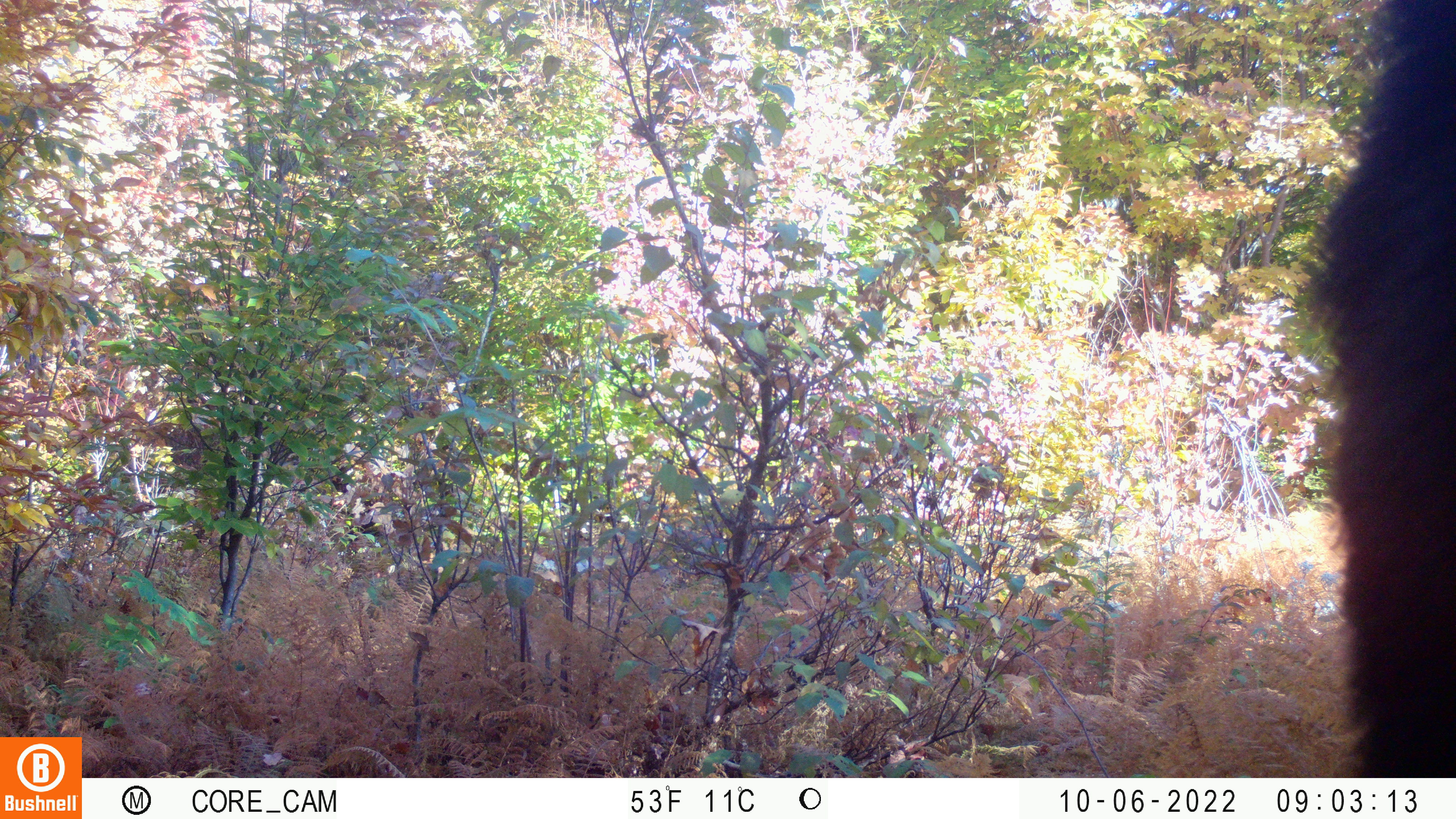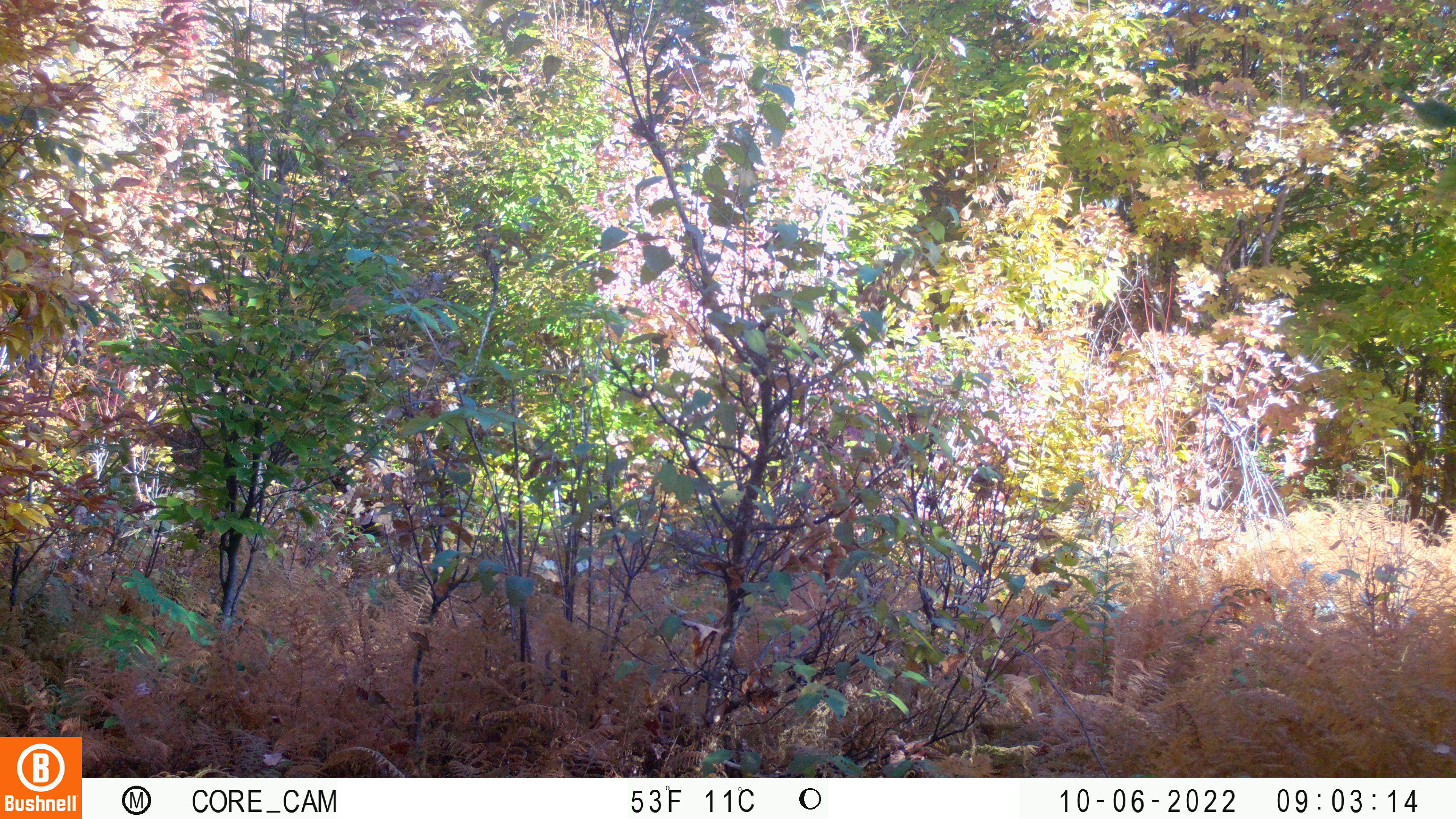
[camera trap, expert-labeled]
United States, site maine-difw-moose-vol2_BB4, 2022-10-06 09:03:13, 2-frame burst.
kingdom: Animalia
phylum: Chordata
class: Mammalia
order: Artiodactyla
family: Cervidae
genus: Alces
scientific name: Alces alces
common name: moose